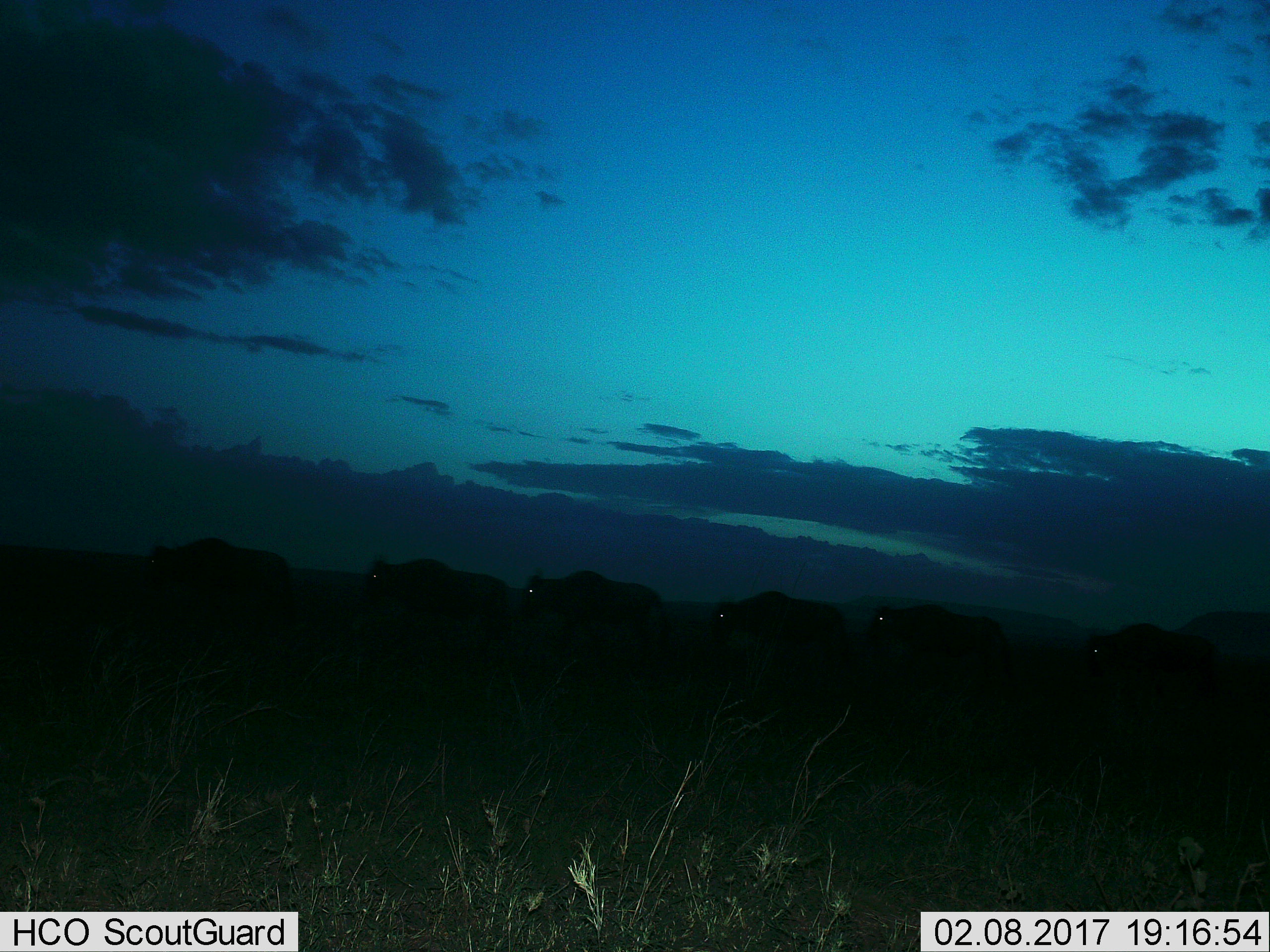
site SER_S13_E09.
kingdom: Animalia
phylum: Chordata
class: Mammalia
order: Artiodactyla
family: Bovidae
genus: Connochaetes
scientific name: Connochaetes taurinus taurinus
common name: blue wildebeest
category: wildebeestblue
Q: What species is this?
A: Wildebeestblue (blue wildebeest) (Connochaetes taurinus taurinus).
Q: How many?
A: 6.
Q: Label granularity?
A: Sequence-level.